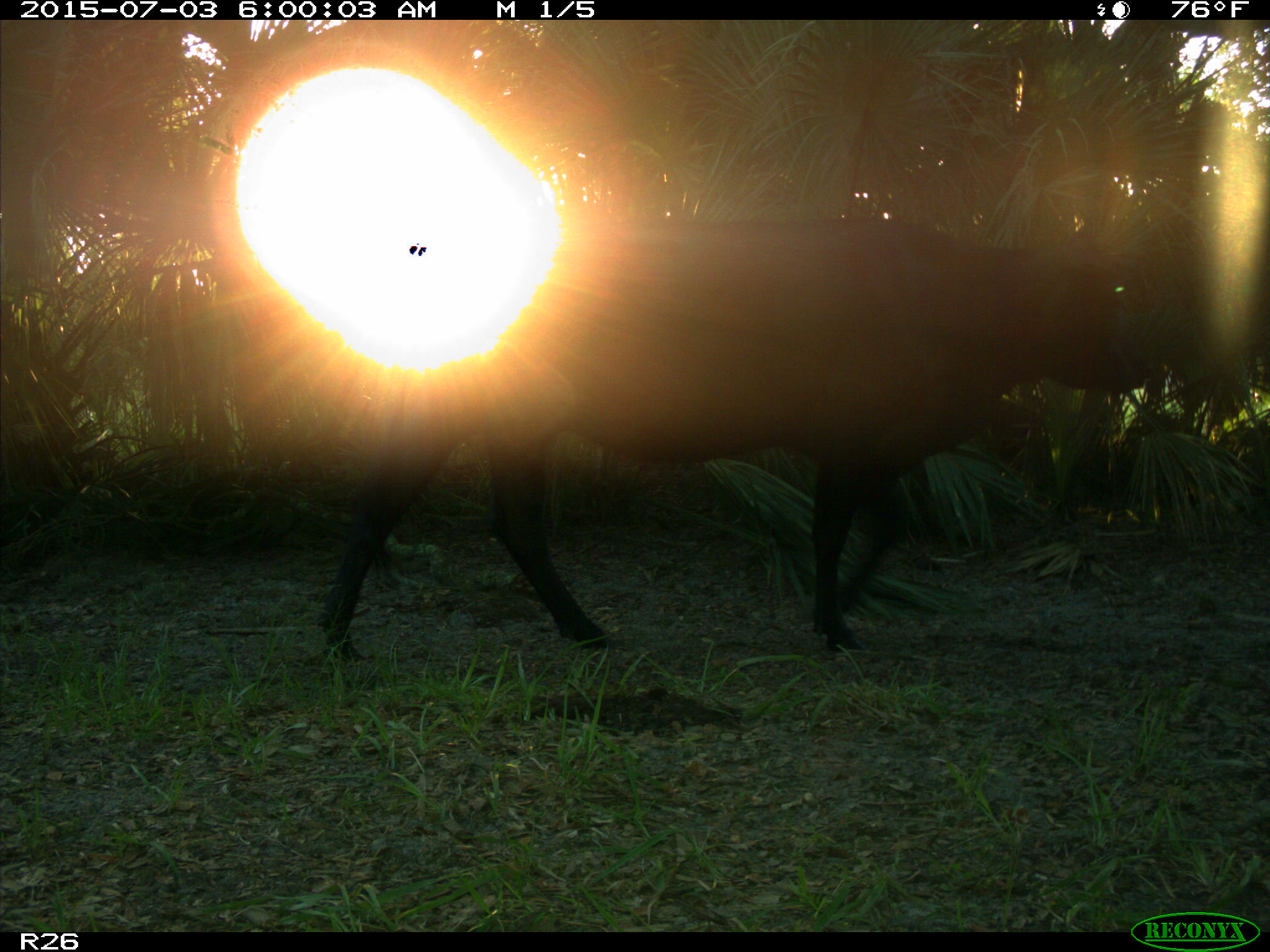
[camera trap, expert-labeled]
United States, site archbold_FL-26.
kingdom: Animalia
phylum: Chordata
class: Mammalia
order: Artiodactyla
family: Bovidae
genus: Bos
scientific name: Bos taurus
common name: domestic cow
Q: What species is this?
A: Bos taurus (domestic cow).